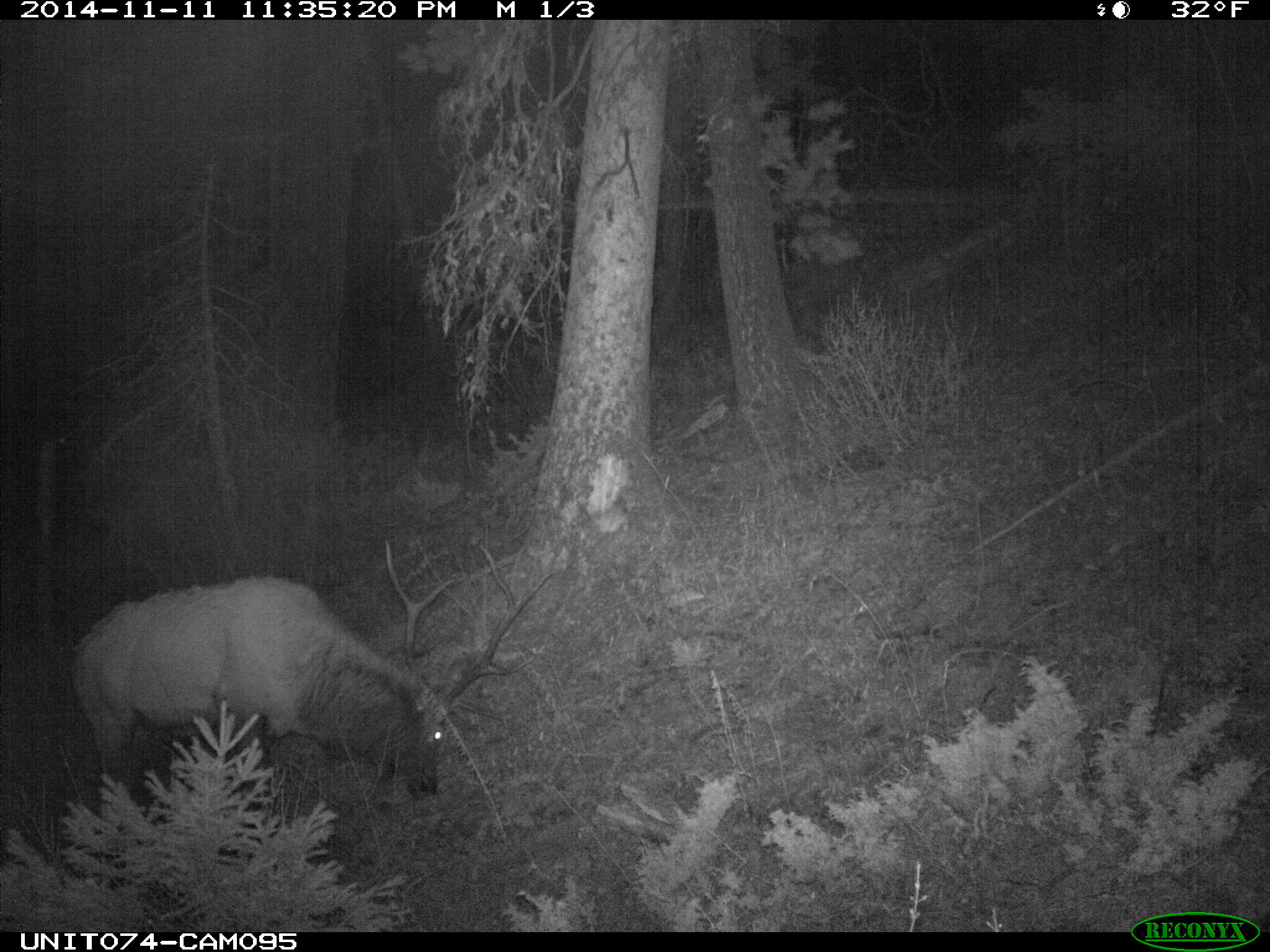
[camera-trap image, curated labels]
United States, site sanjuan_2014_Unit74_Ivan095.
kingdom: Animalia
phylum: Chordata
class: Mammalia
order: Artiodactyla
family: Cervidae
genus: Cervus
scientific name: Cervus elaphus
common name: red deer